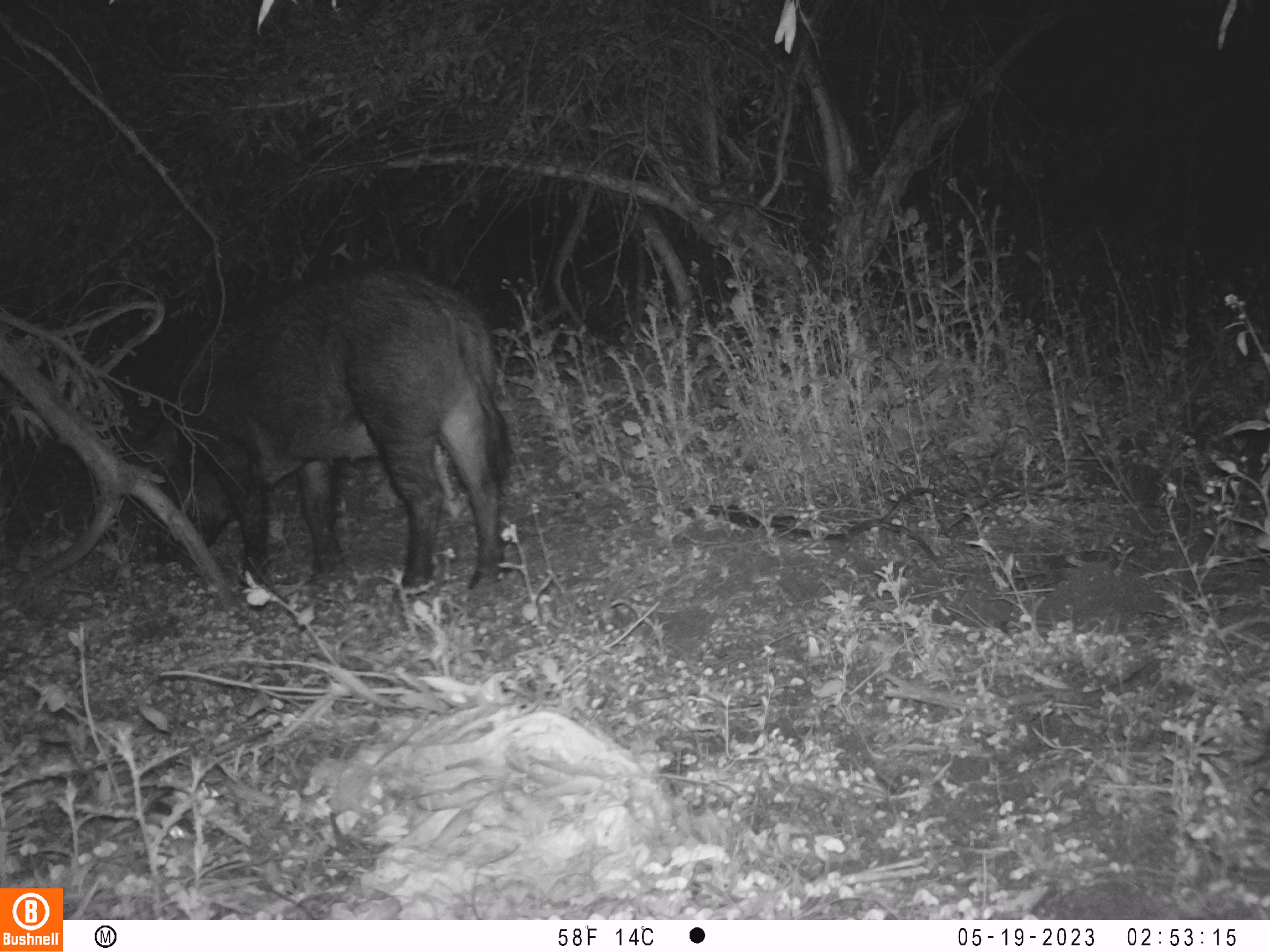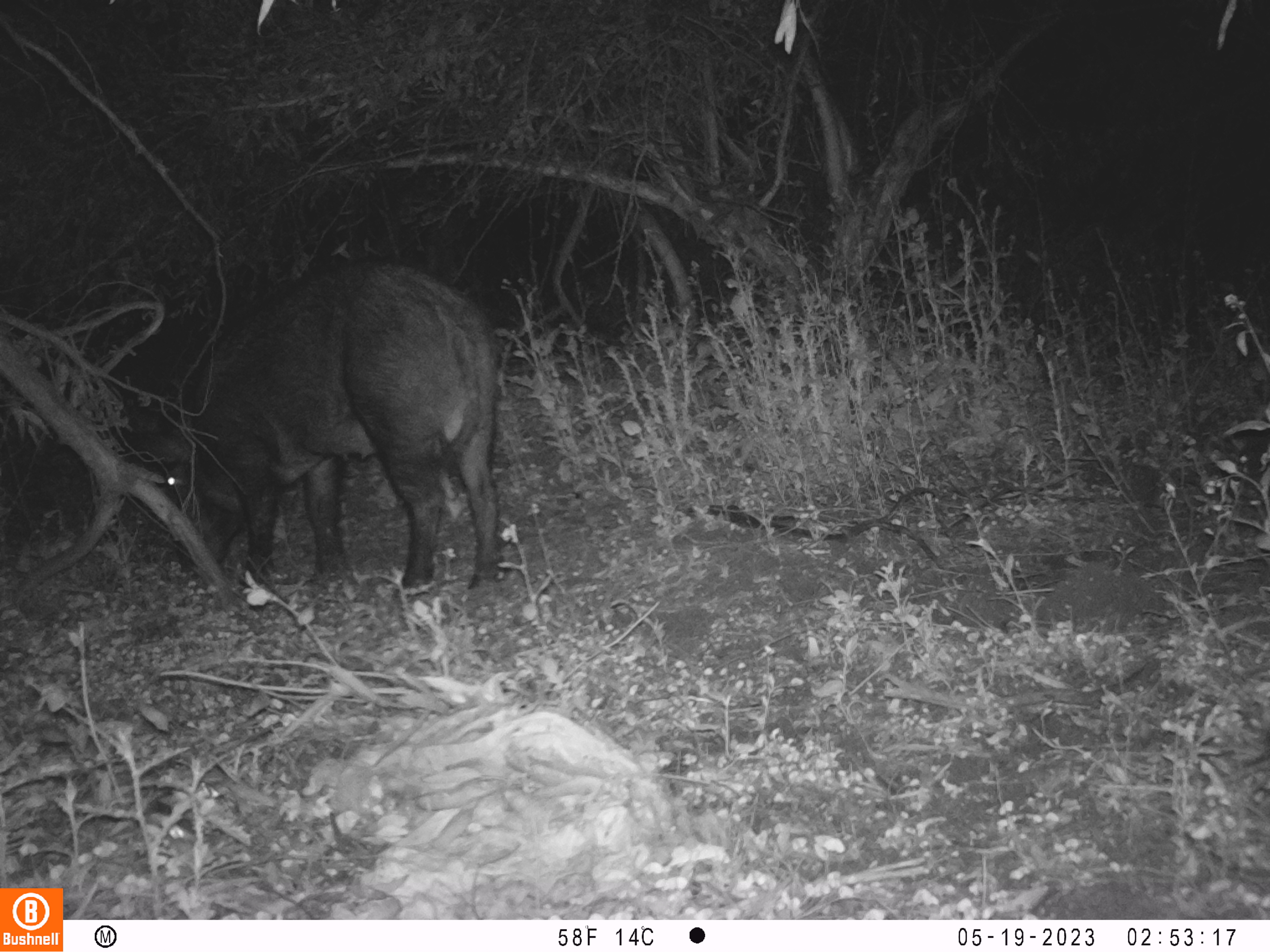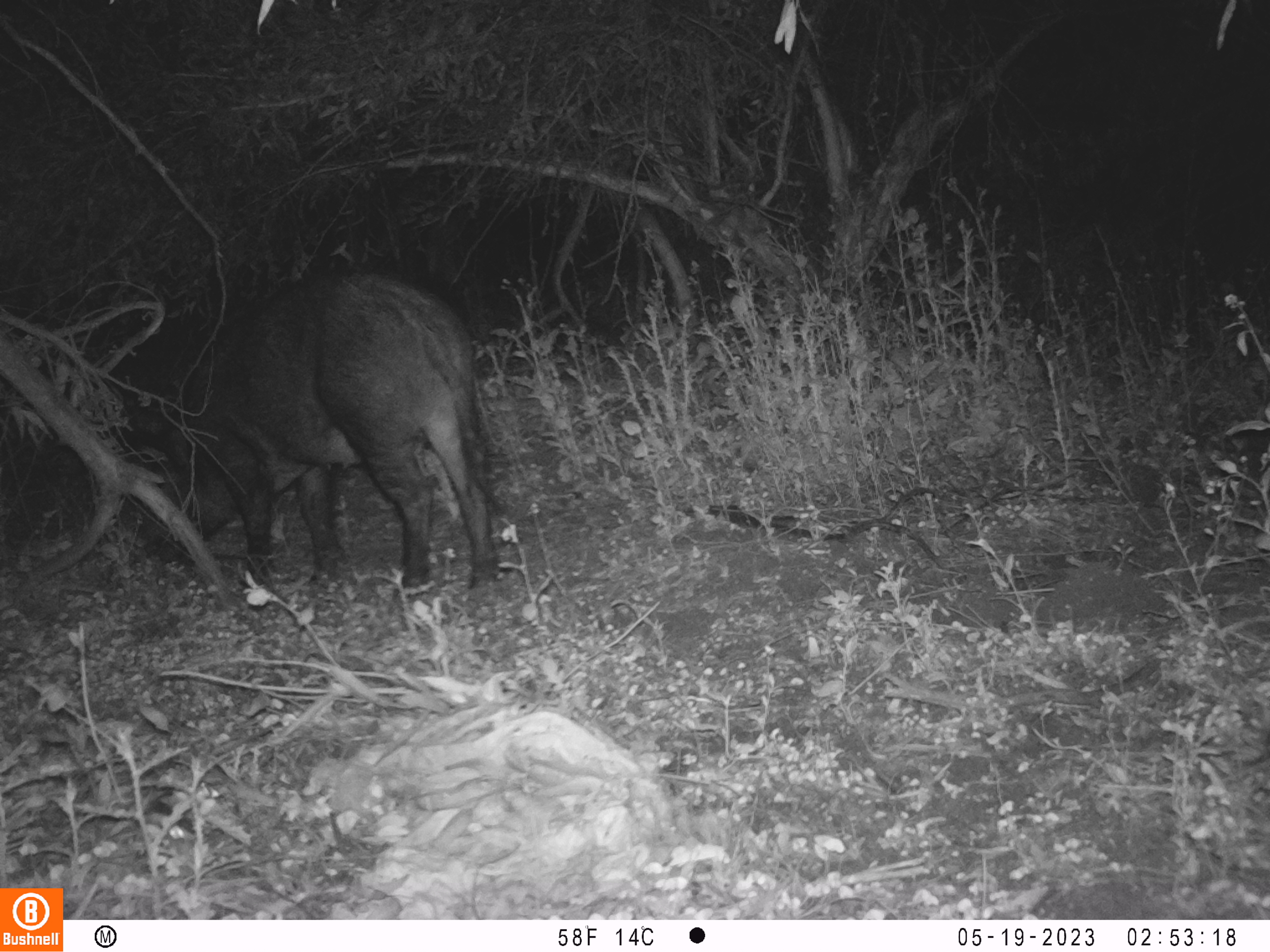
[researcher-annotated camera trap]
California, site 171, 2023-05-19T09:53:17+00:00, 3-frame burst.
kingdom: Animalia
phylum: Chordata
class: Mammalia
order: Artiodactyla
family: Suidae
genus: Sus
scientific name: Sus scrofa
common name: wild boar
Wild boar (Sus scrofa).